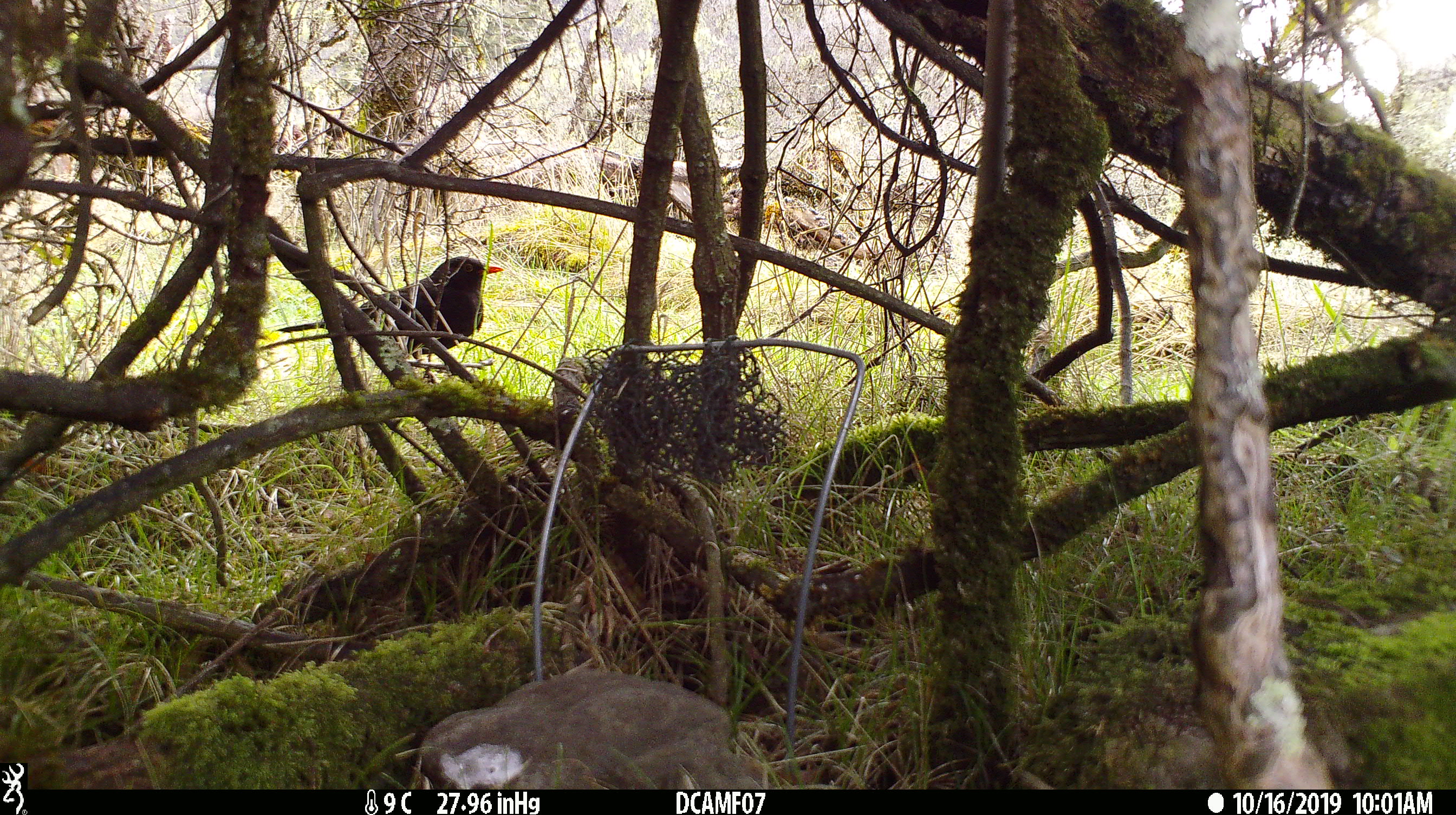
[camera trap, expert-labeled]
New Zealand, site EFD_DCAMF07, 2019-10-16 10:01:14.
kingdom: Animalia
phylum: Chordata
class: Aves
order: Passeriformes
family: Turdidae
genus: Turdus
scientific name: Turdus merula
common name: eurasian blackbird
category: blackbird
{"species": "blackbird (eurasian blackbird) (Turdus merula)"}